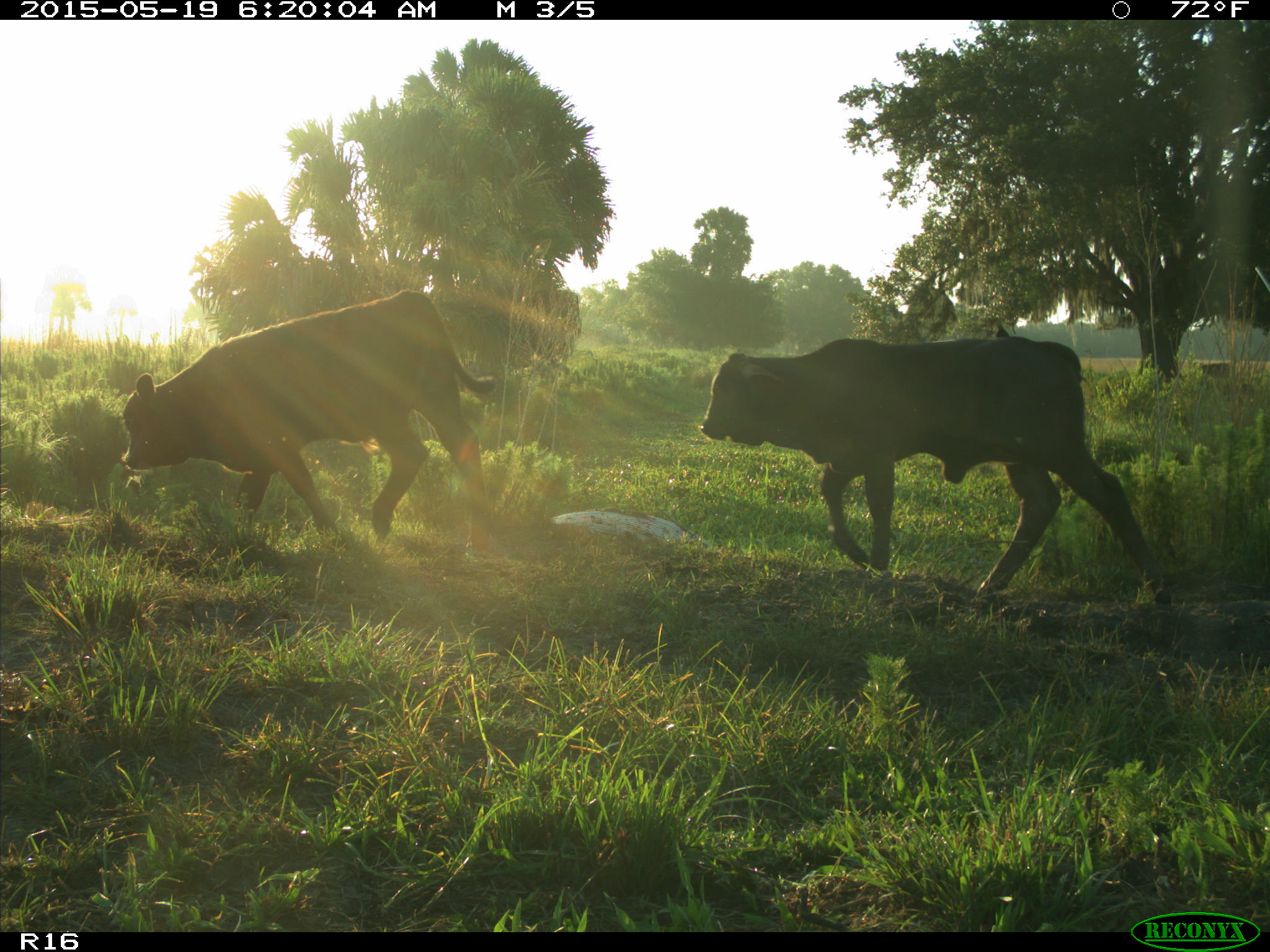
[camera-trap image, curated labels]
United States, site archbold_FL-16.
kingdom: Animalia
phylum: Chordata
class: Mammalia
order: Artiodactyla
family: Bovidae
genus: Bos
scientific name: Bos taurus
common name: domestic cow